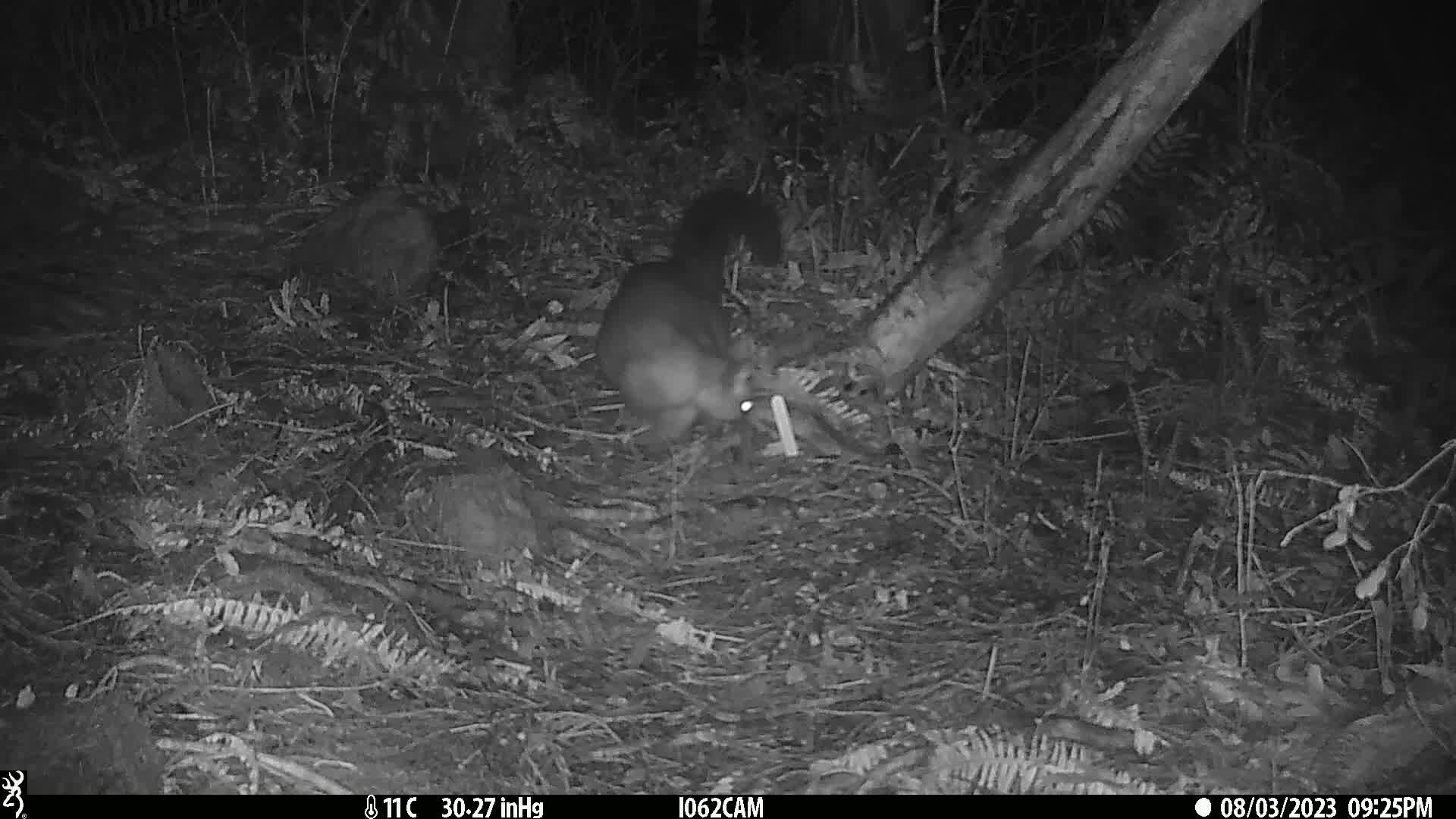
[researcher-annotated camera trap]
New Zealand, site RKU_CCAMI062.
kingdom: Animalia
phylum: Chordata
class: Mammalia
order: Diprotodontia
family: Phalangeridae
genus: Trichosurus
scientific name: Trichosurus vulpecula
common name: common brushtail possum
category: possum